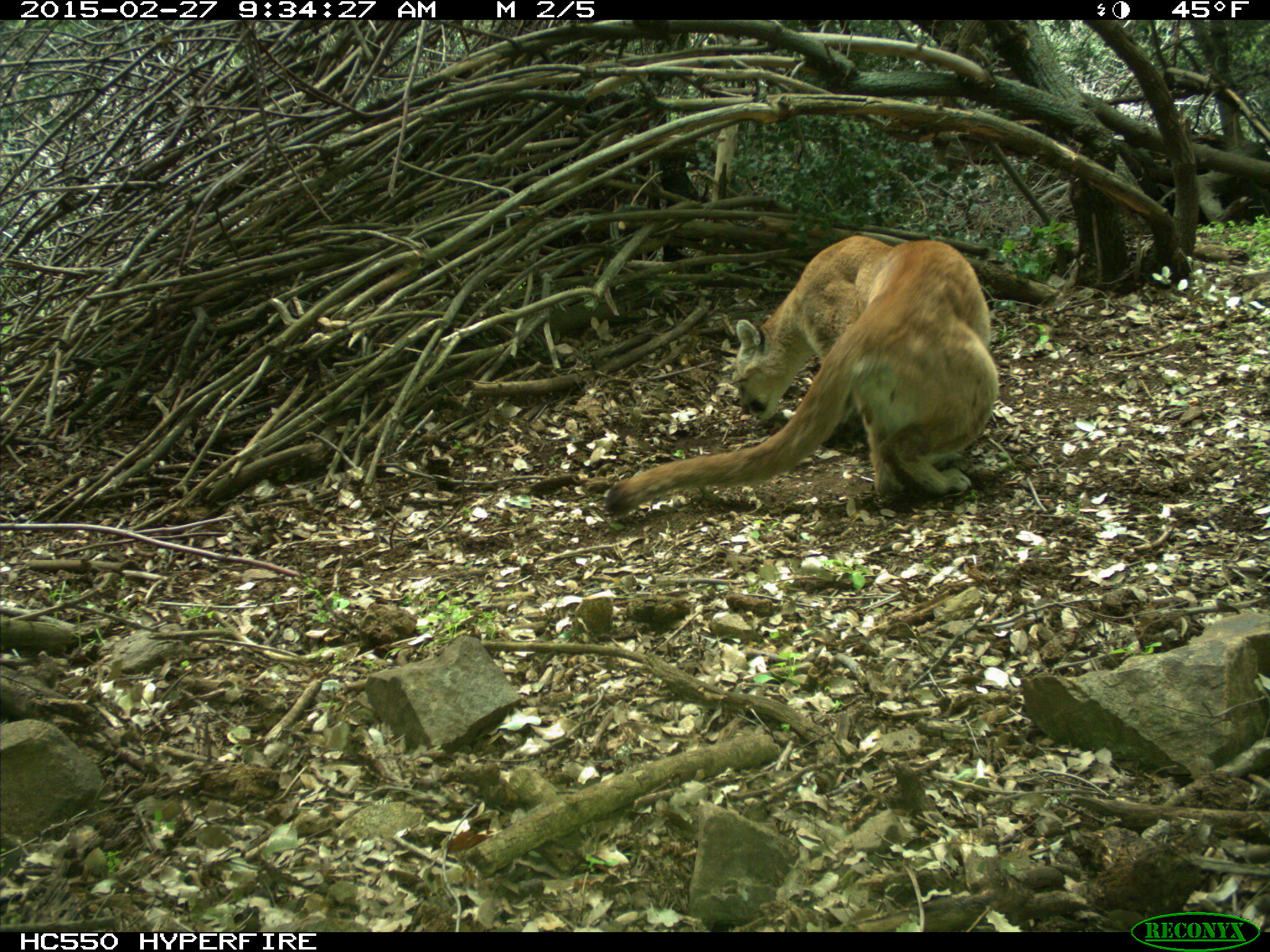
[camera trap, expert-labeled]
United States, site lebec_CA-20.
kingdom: Animalia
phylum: Chordata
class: Mammalia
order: Carnivora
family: Felidae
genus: Puma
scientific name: Puma concolor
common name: mountain lion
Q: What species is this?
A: Puma concolor (mountain lion).